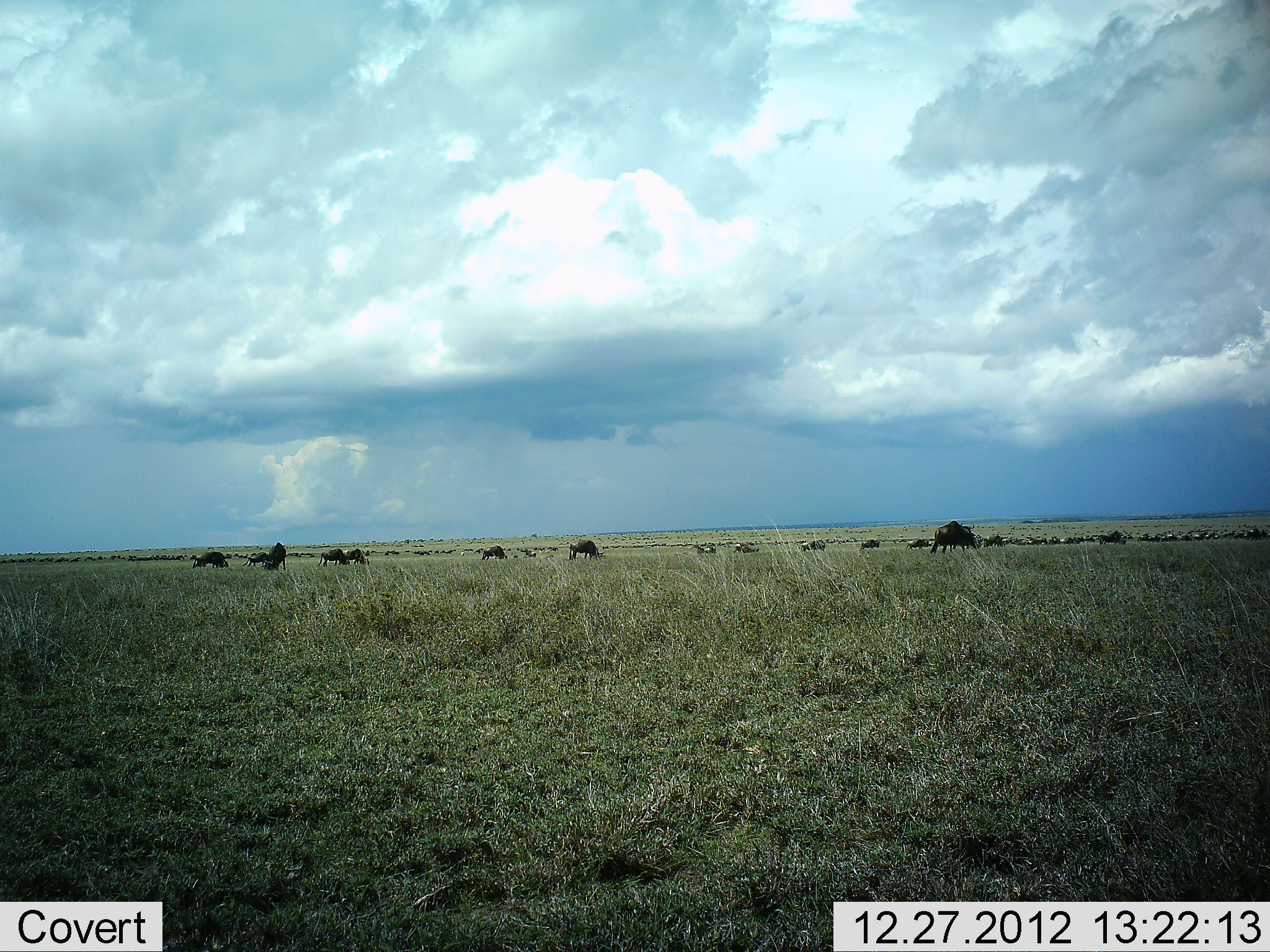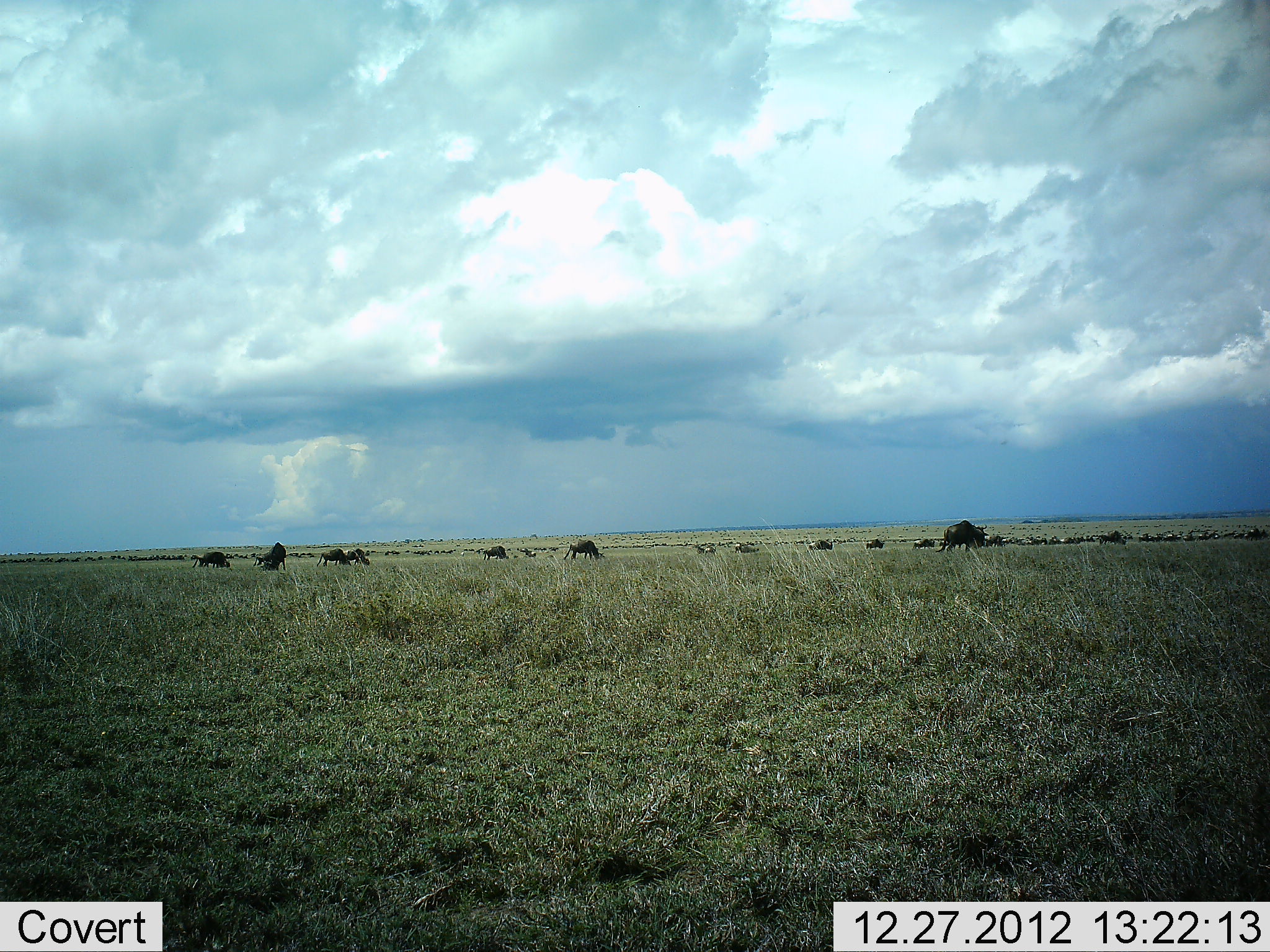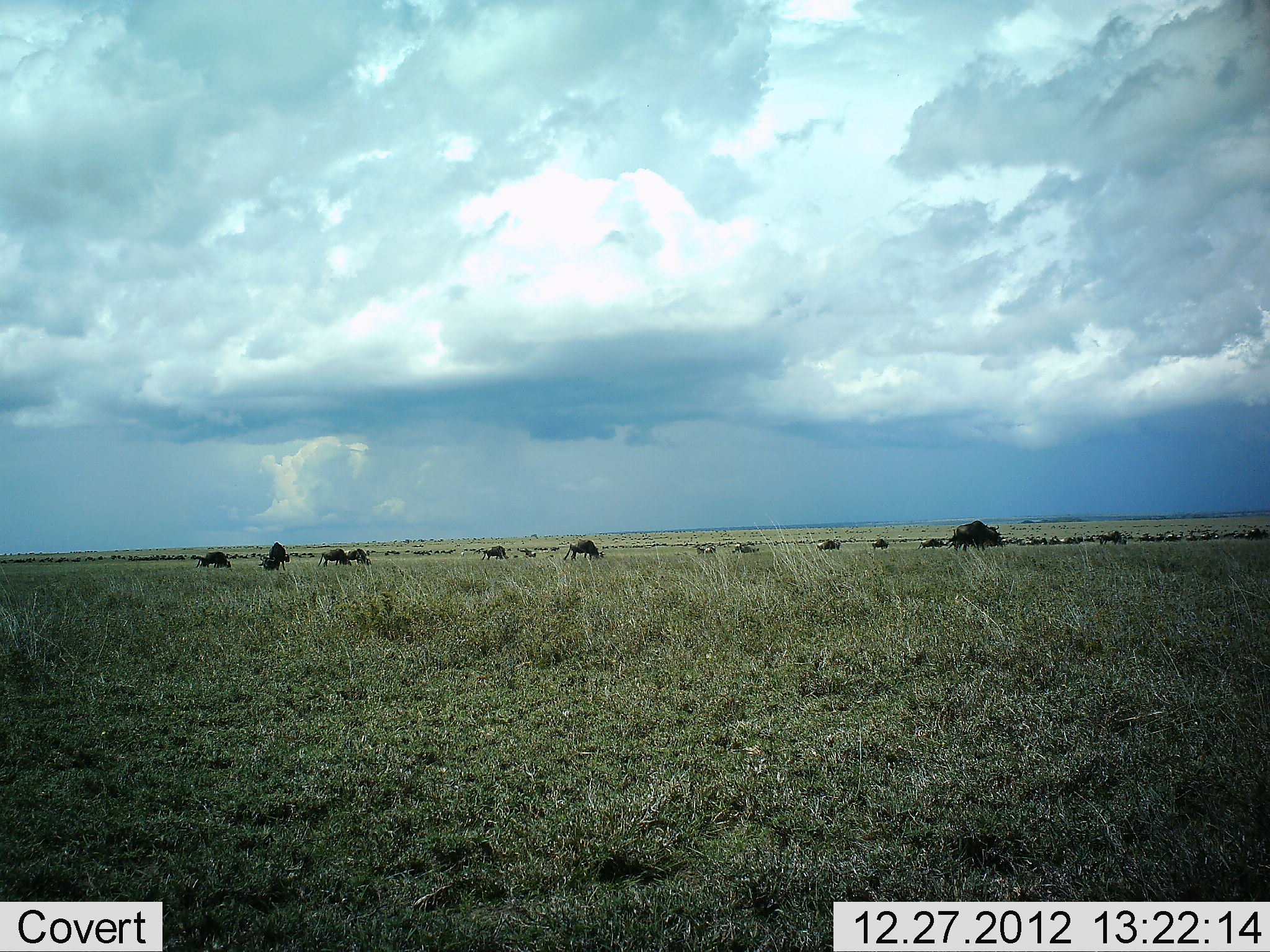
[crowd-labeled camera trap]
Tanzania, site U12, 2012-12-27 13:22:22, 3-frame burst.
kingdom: Animalia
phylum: Chordata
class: Mammalia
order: Artiodactyla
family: Bovidae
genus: Connochaetes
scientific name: Connochaetes taurinus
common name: blue wildebeest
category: wildebeest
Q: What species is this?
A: Wildebeest (blue wildebeest) (Connochaetes taurinus).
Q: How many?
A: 11-50.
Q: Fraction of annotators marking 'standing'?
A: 30%.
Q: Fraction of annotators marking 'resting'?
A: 0%.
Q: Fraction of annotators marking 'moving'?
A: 70%.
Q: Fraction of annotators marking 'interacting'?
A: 0%.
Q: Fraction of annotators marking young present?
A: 0%.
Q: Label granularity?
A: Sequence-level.